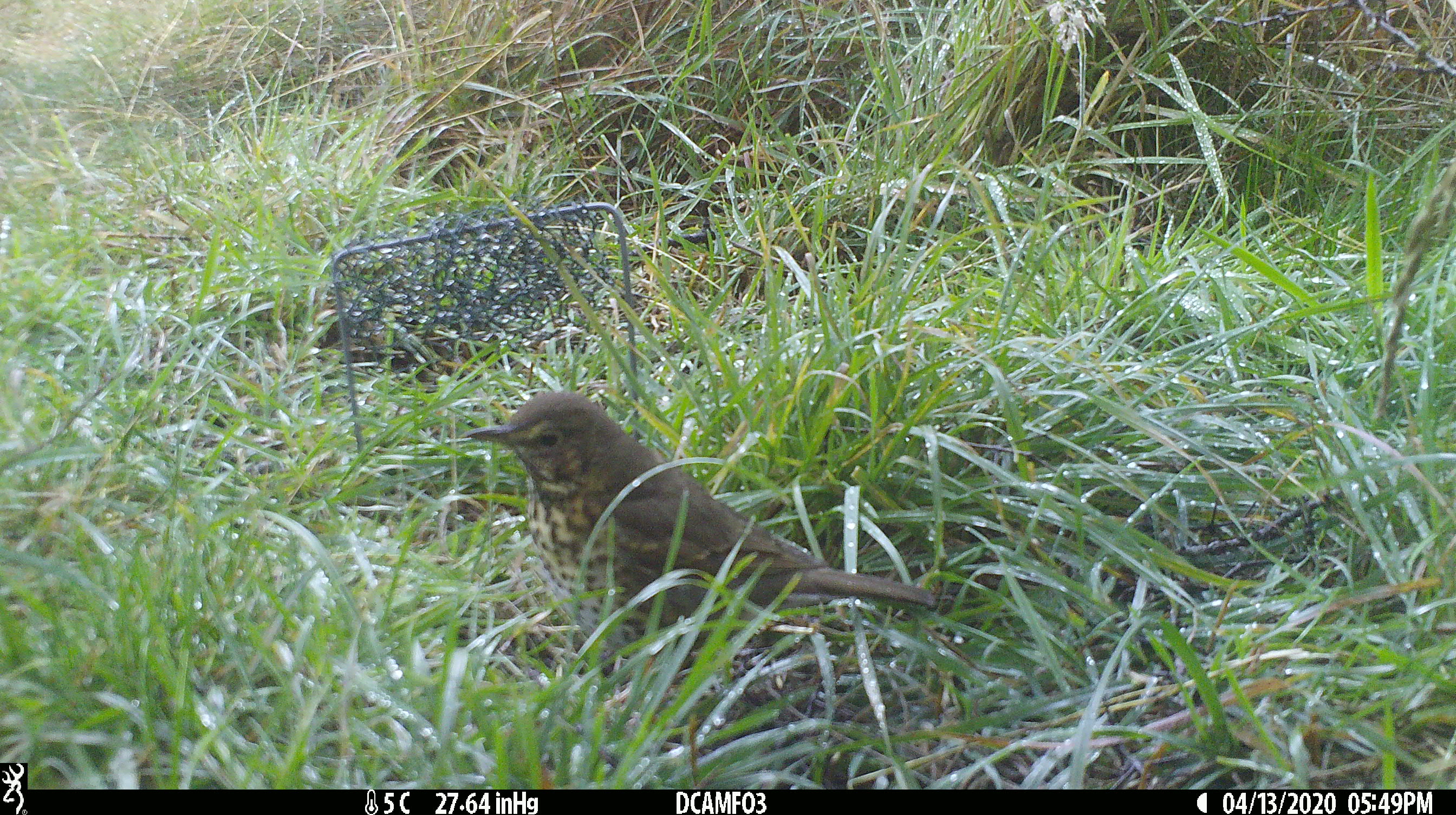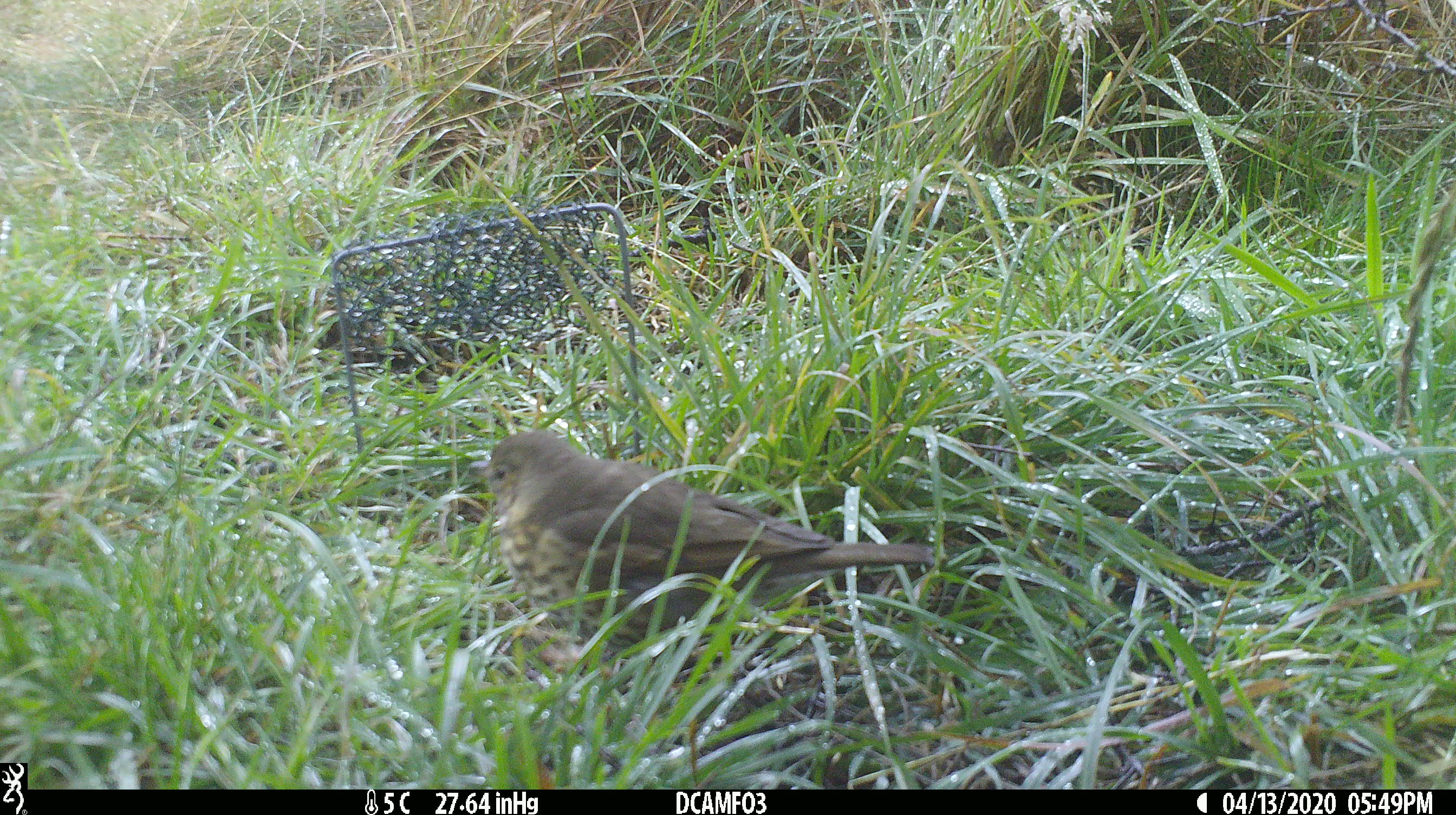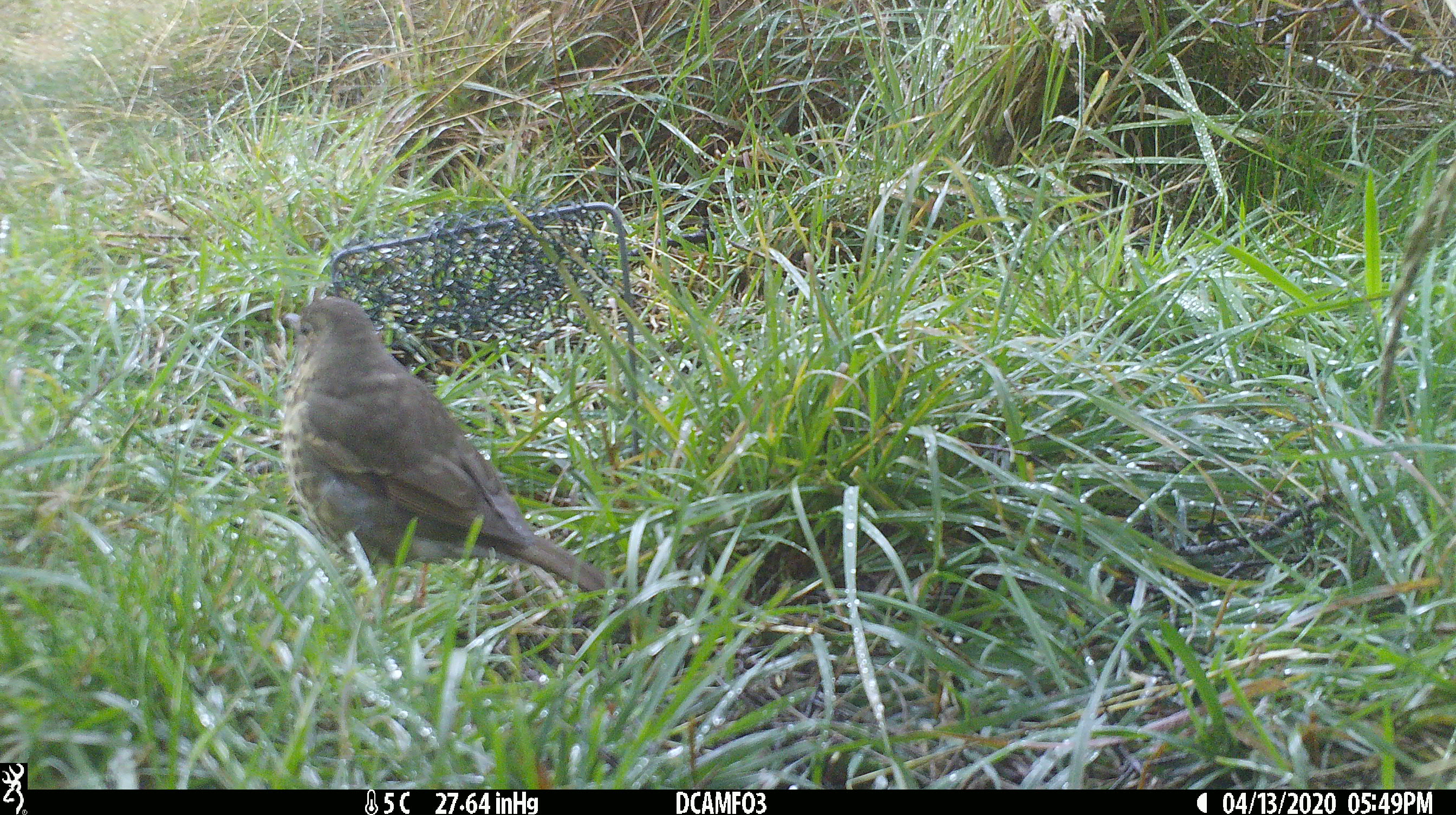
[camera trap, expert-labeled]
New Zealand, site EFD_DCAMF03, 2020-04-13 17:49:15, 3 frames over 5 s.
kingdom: Animalia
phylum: Chordata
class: Aves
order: Passeriformes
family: Turdidae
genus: Turdus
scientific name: Turdus philomelos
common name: song thrush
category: thrush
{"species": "thrush (song thrush) (Turdus philomelos)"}